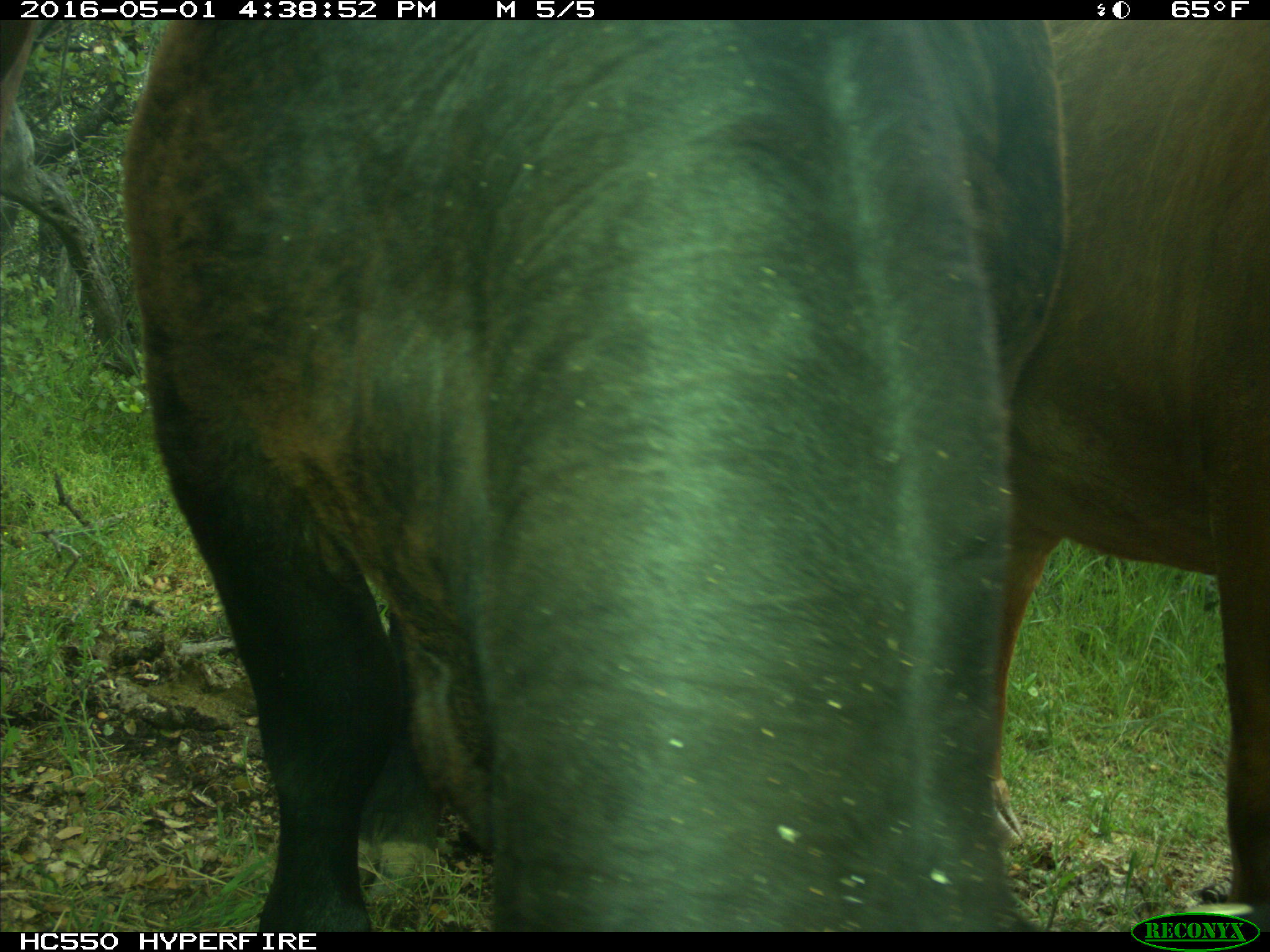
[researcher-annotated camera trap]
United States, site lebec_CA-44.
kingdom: Animalia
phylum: Chordata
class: Mammalia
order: Artiodactyla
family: Bovidae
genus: Bos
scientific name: Bos taurus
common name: domestic cow